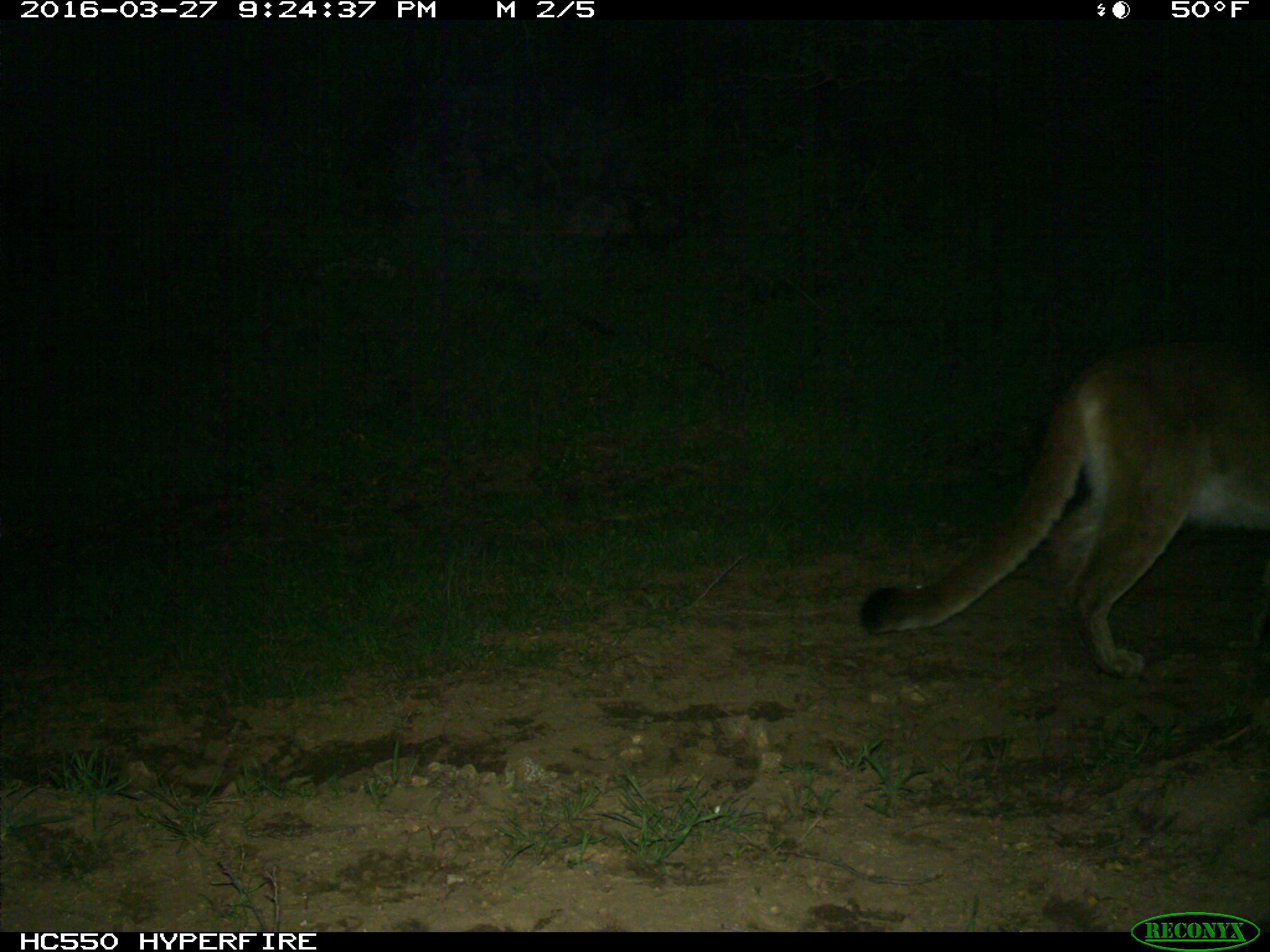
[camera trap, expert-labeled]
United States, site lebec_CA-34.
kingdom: Animalia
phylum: Chordata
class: Mammalia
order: Carnivora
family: Felidae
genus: Puma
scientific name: Puma concolor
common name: mountain lion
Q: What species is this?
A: Puma concolor (mountain lion).